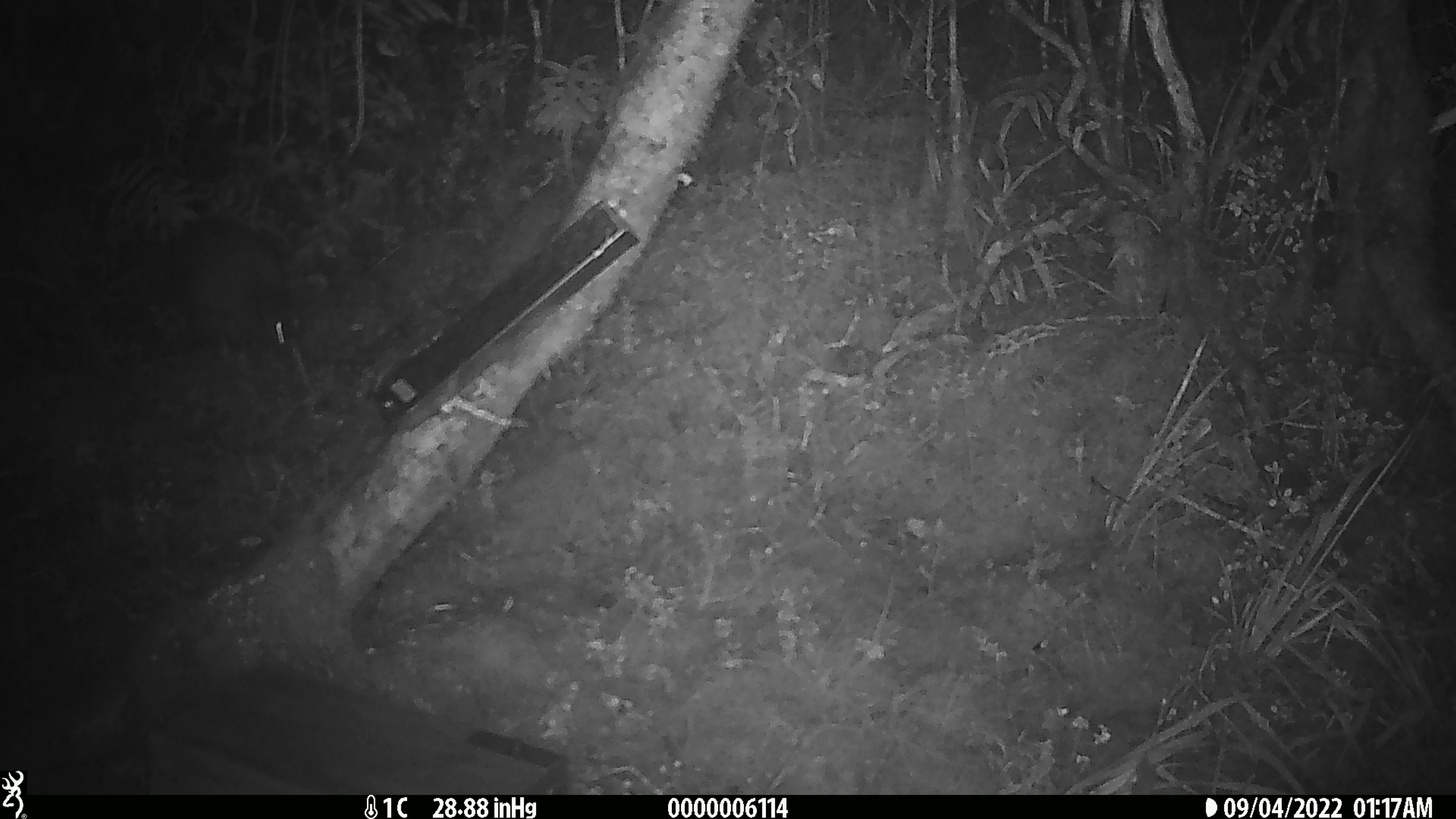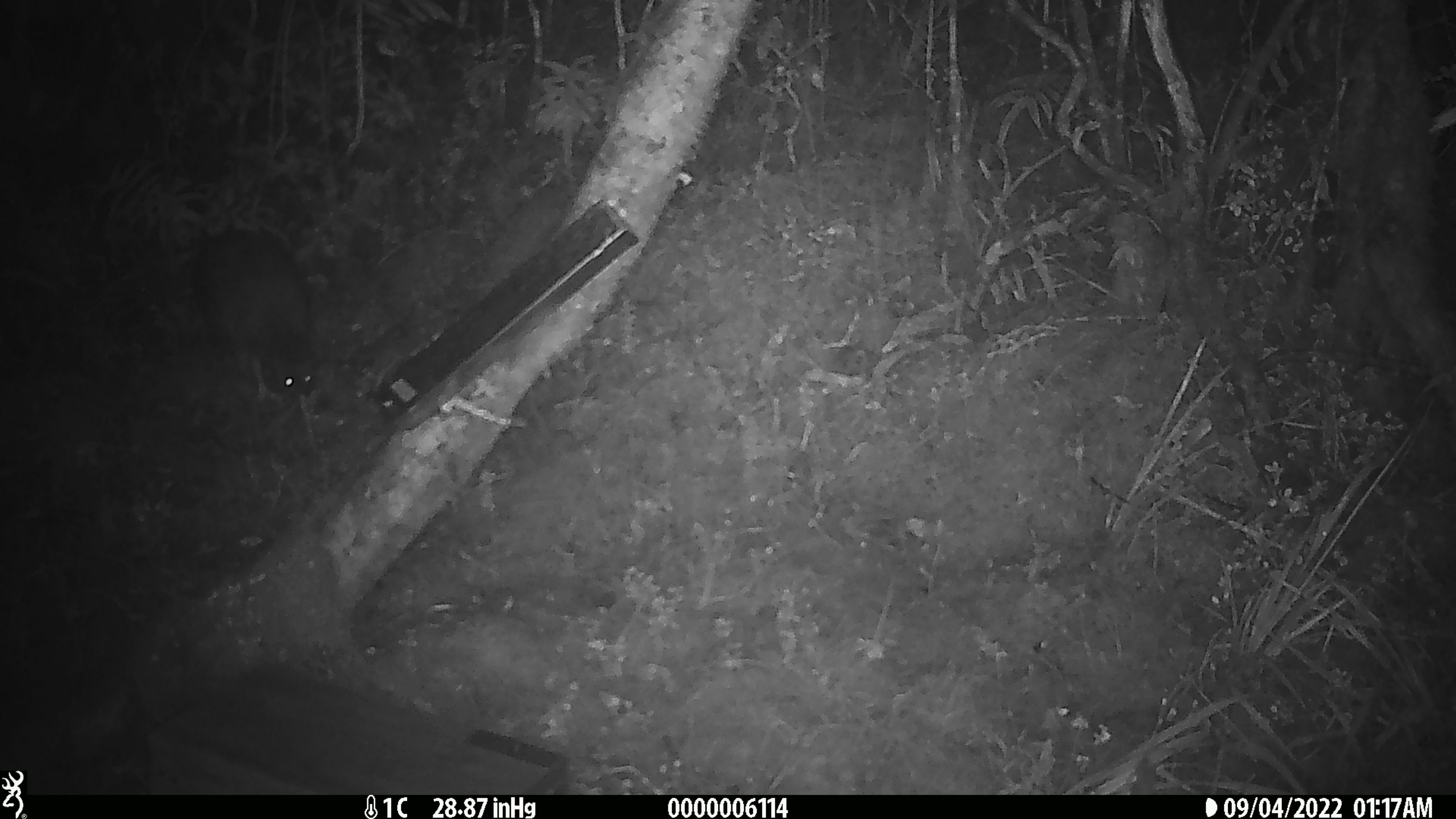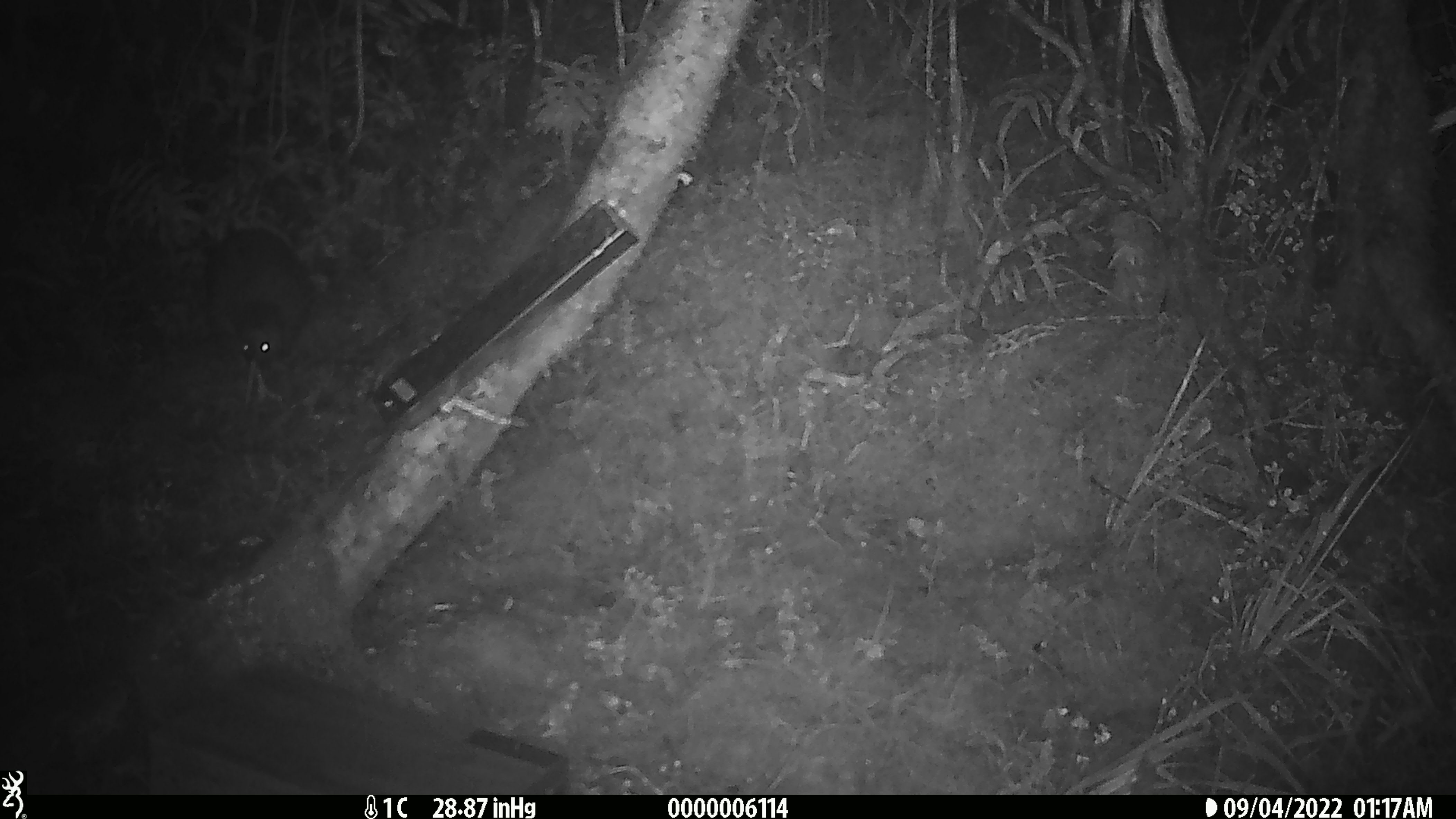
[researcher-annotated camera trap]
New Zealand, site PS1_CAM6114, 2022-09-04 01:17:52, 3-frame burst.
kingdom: Animalia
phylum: Chordata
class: Aves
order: Apterygiformes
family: Apterygidae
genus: Apteryx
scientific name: Apteryx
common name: kiwi